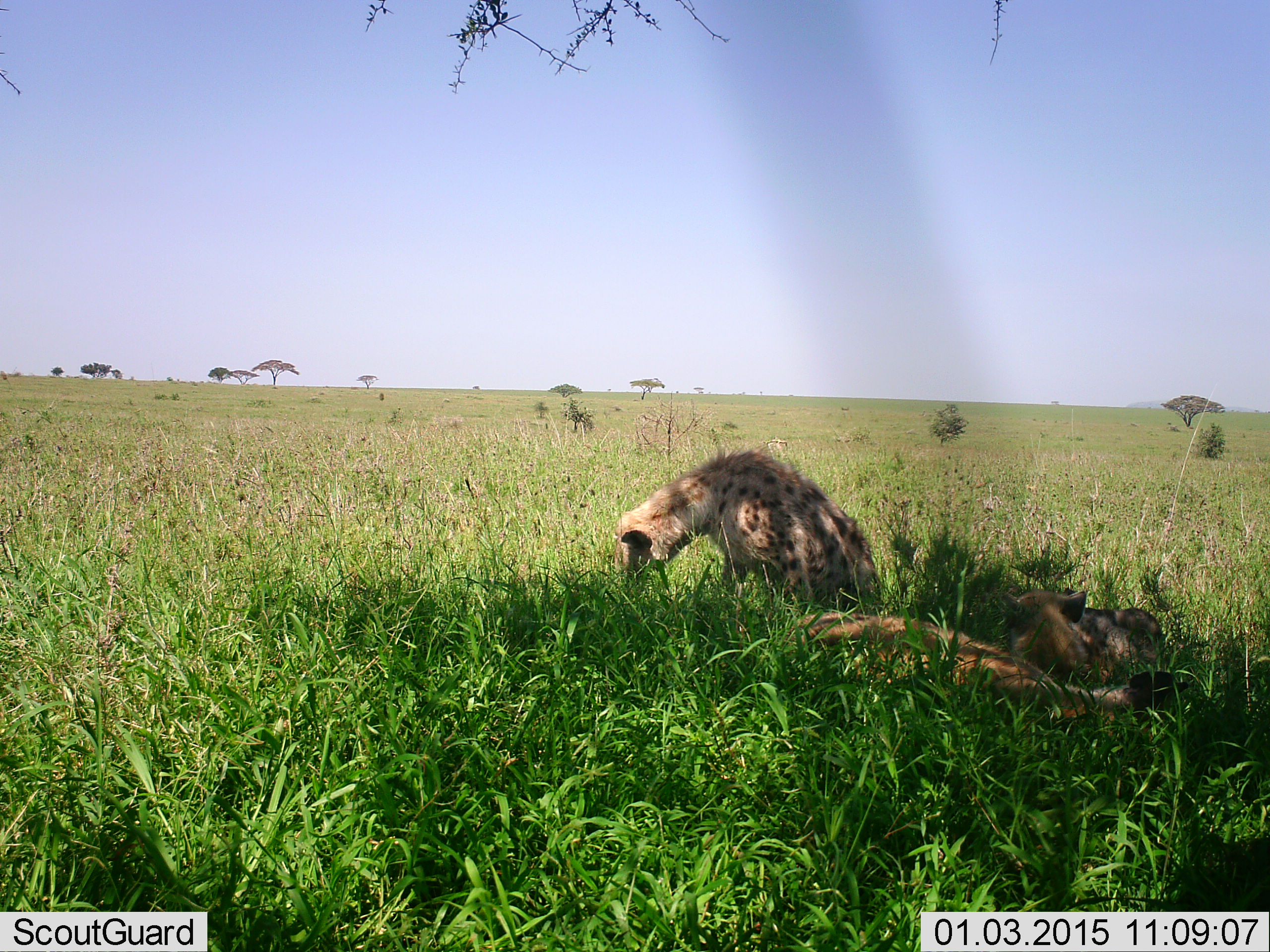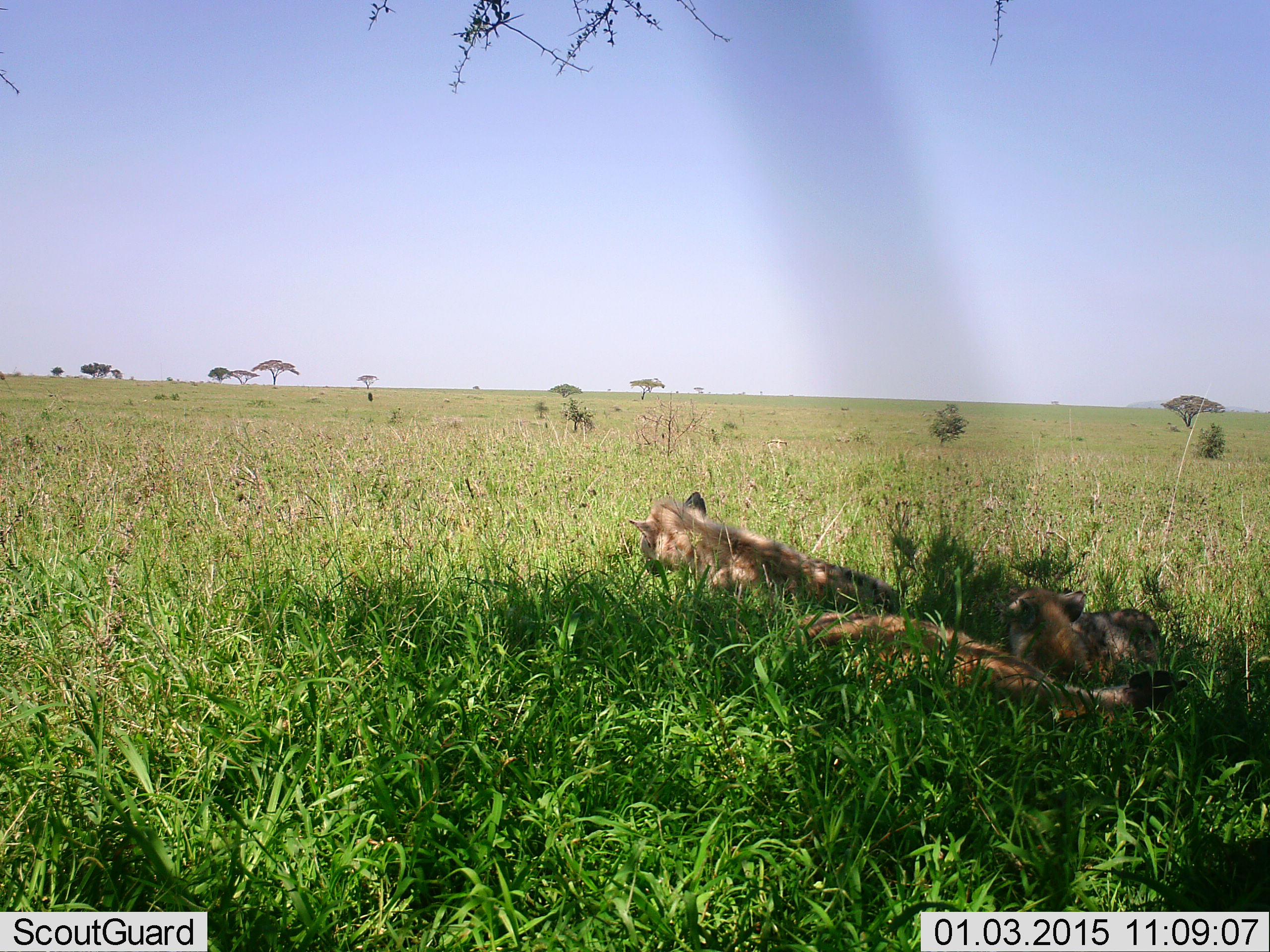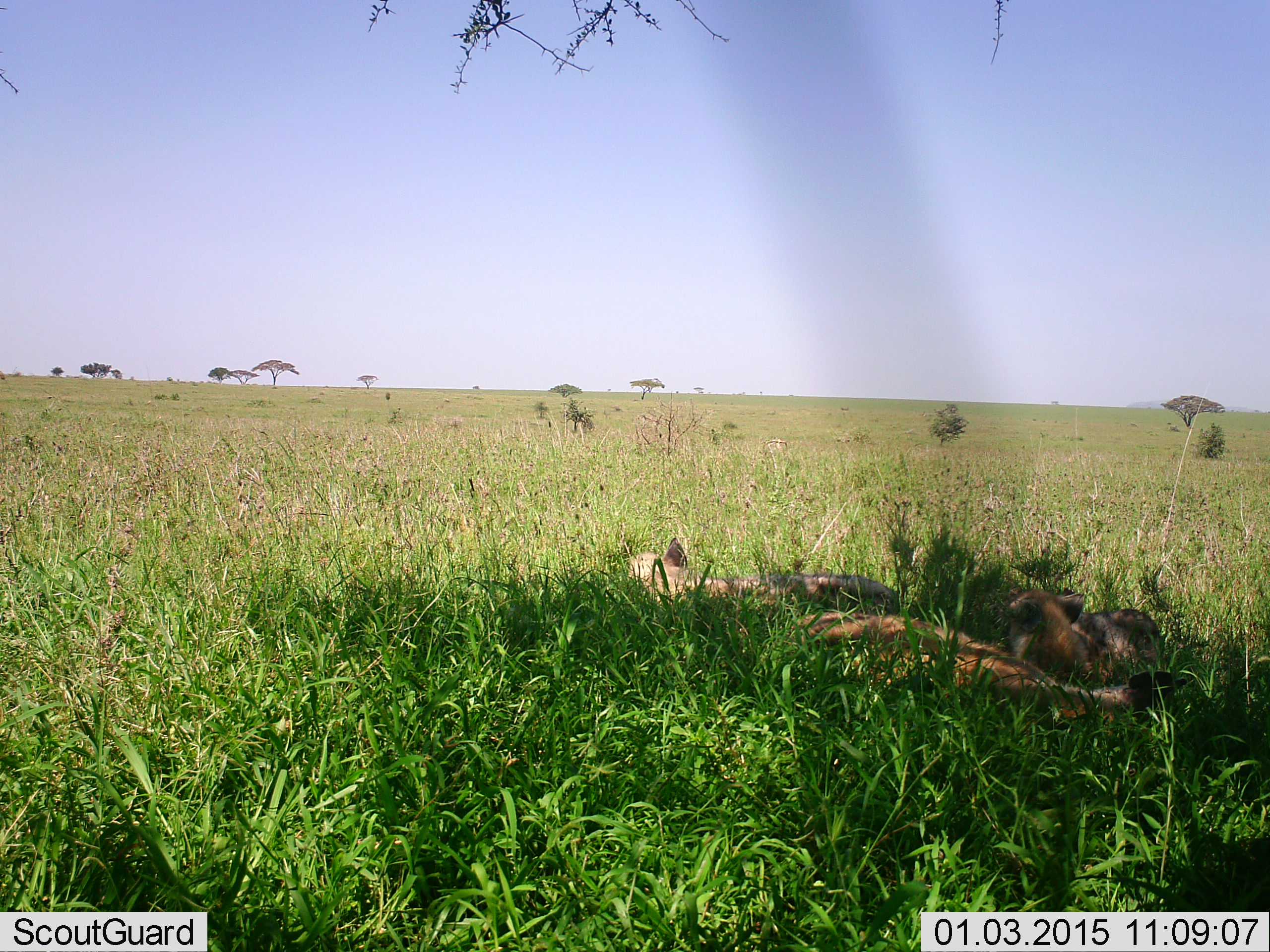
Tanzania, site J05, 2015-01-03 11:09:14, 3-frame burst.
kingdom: Animalia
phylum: Chordata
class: Mammalia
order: Carnivora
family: Hyaenidae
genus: Crocuta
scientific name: Crocuta crocuta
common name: spotted hyena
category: hyenaspotted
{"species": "hyenaspotted (spotted hyena) (Crocuta crocuta)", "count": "3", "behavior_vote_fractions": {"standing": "0%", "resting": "100%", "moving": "36%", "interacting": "0%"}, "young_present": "0%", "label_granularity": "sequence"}